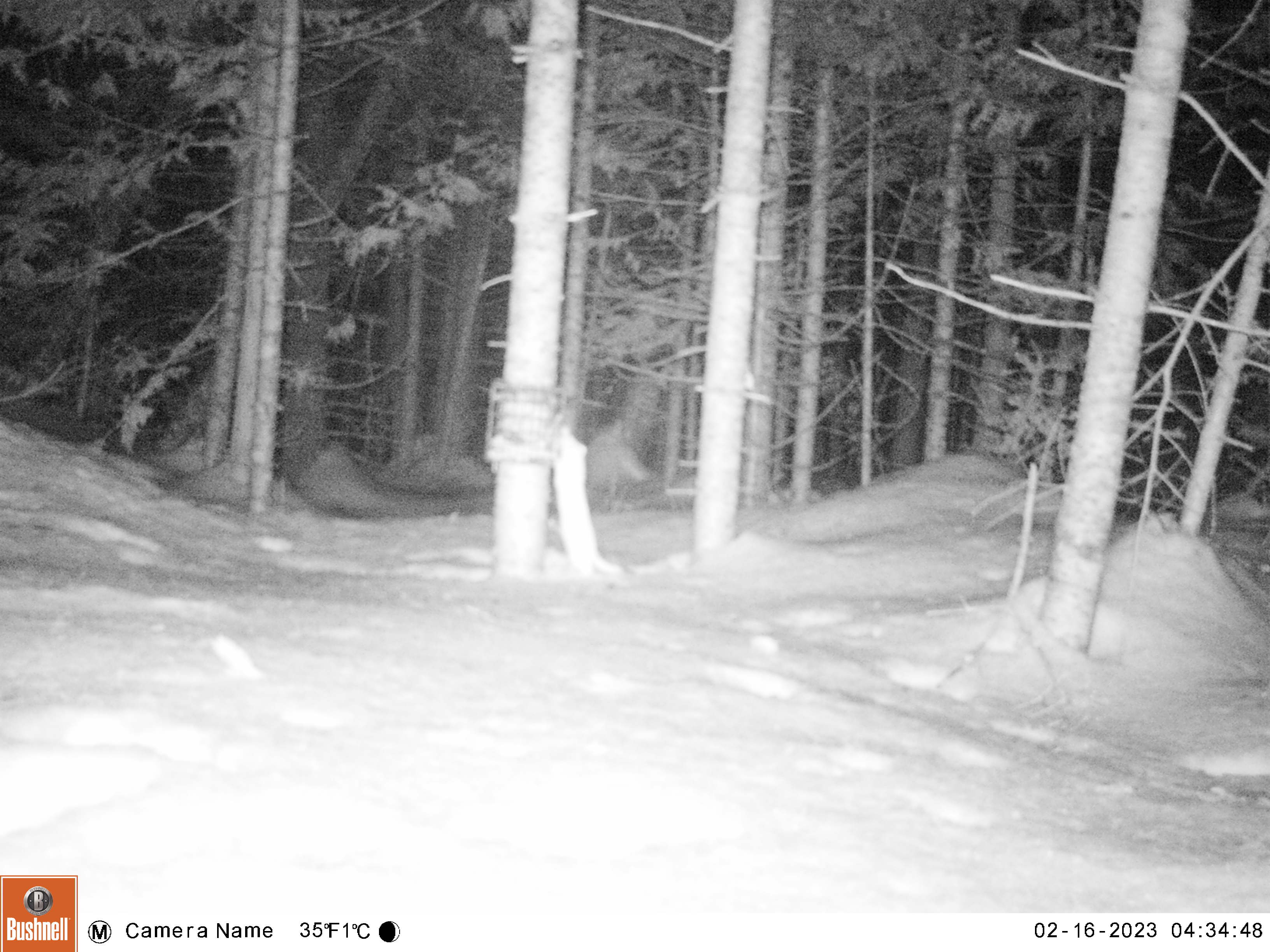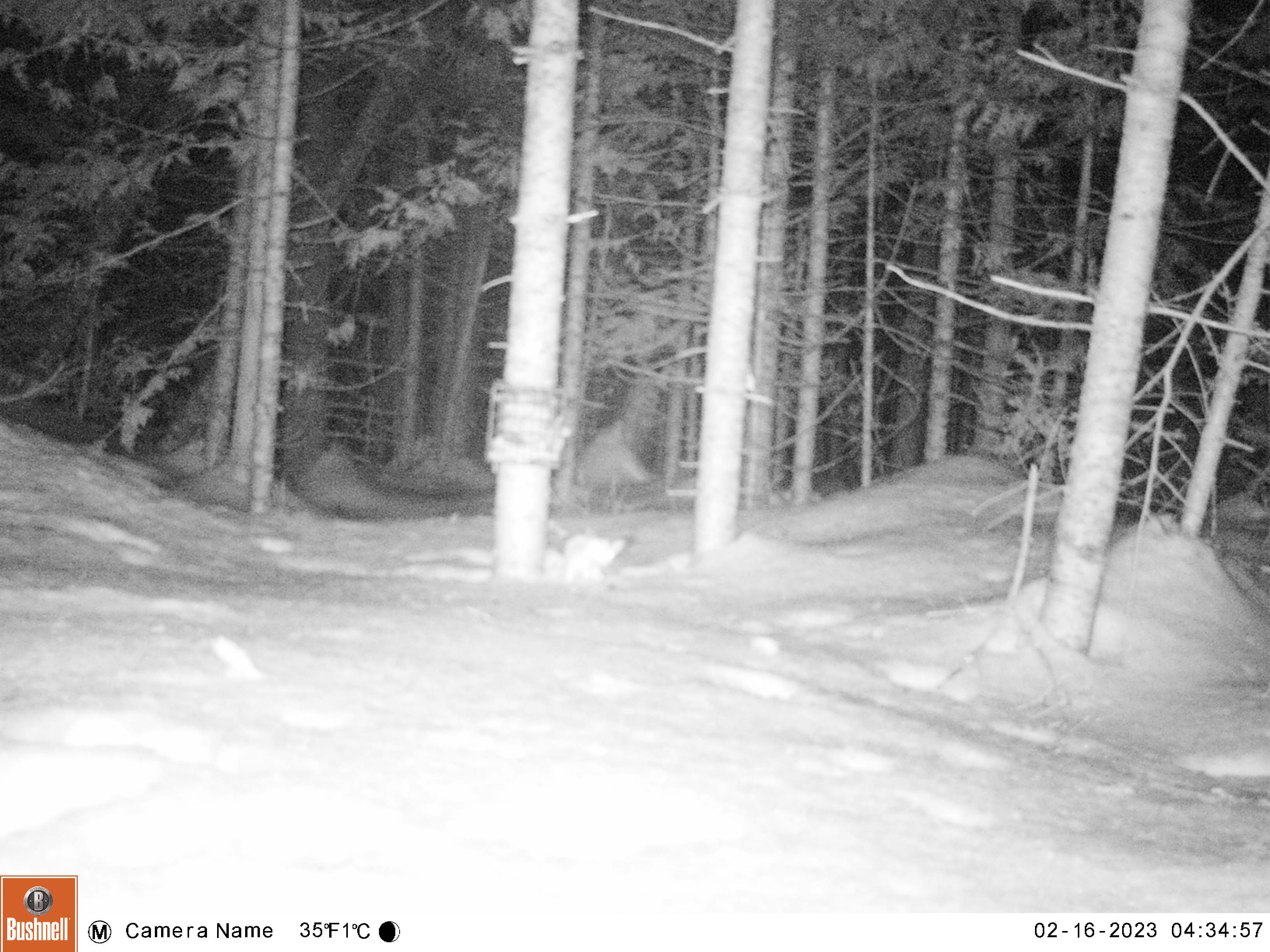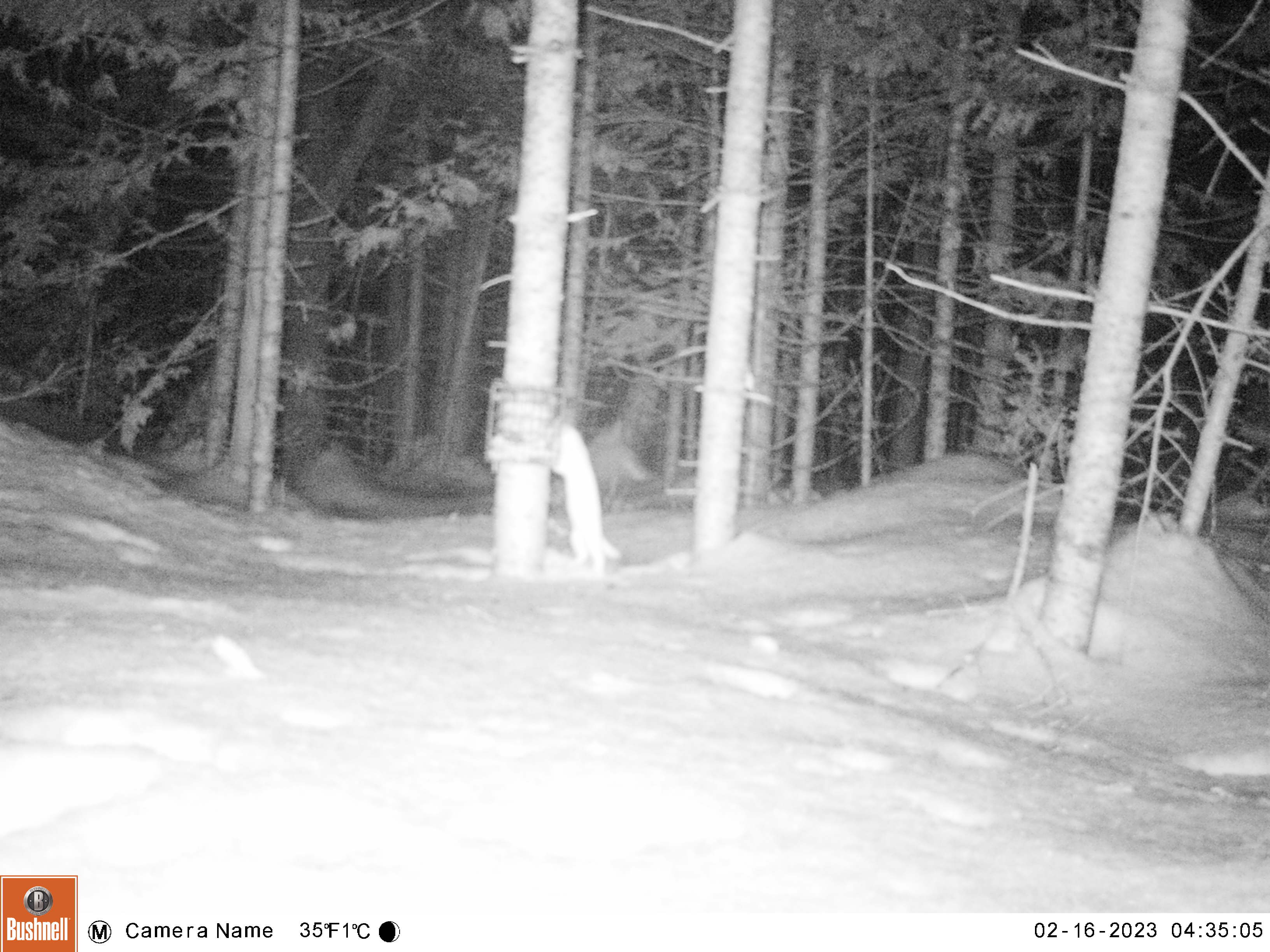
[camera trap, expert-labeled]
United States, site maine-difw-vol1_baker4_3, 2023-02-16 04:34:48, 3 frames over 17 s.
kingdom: Animalia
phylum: Chordata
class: Mammalia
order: Carnivora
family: Mustelidae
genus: Mustela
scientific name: Mustela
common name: weasel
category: weasel sp.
Weasel sp. (weasel) (Mustela).